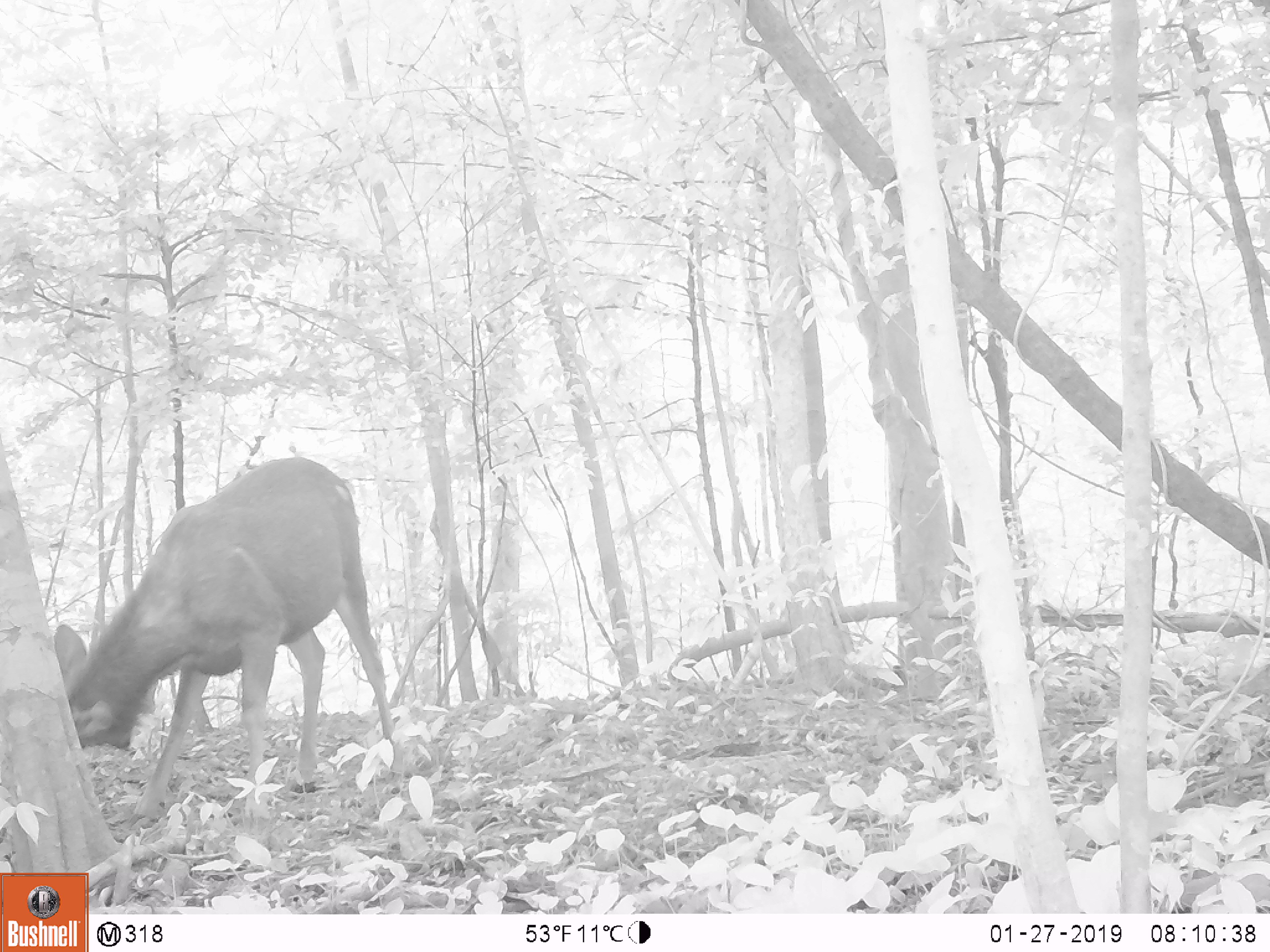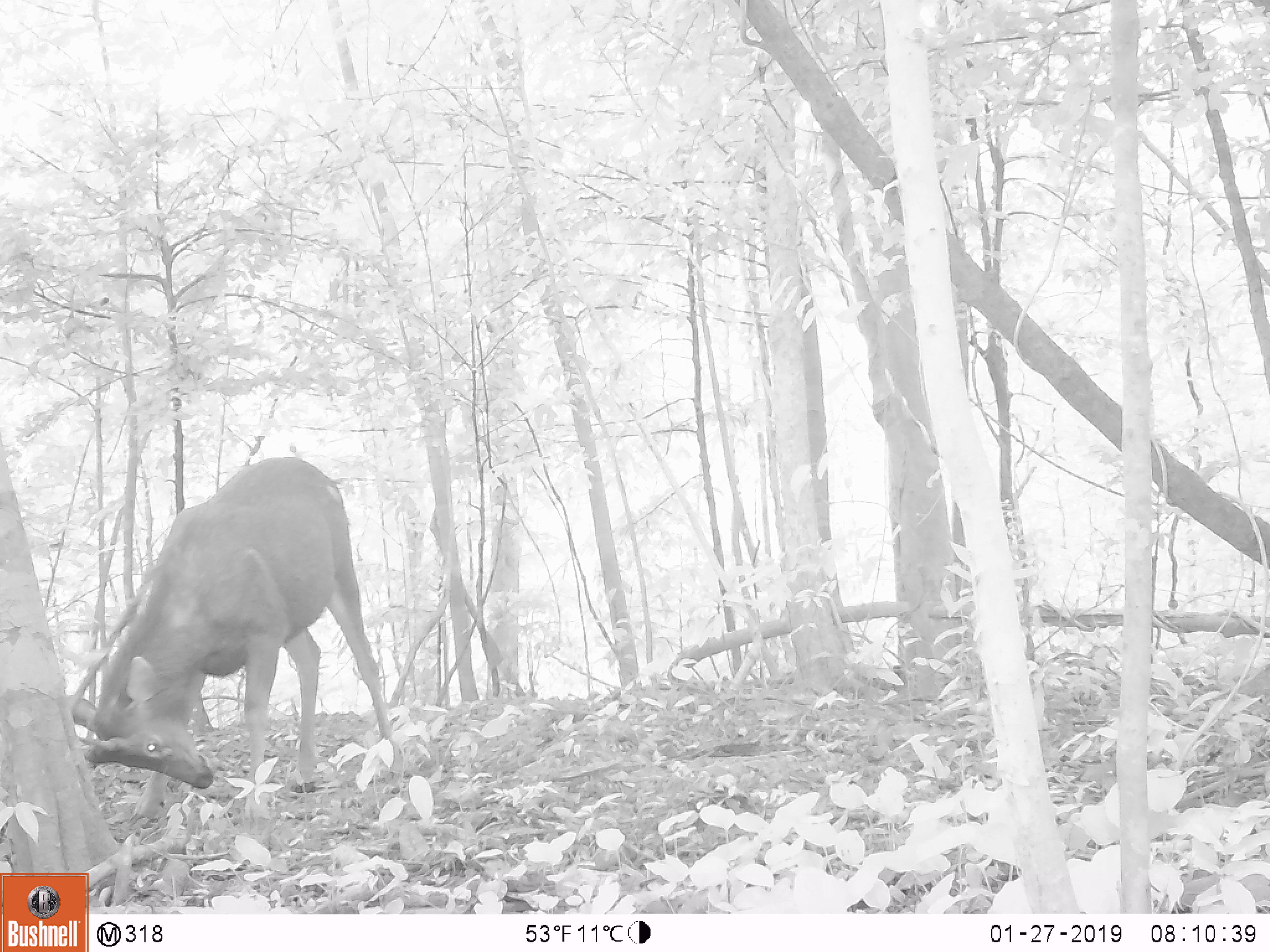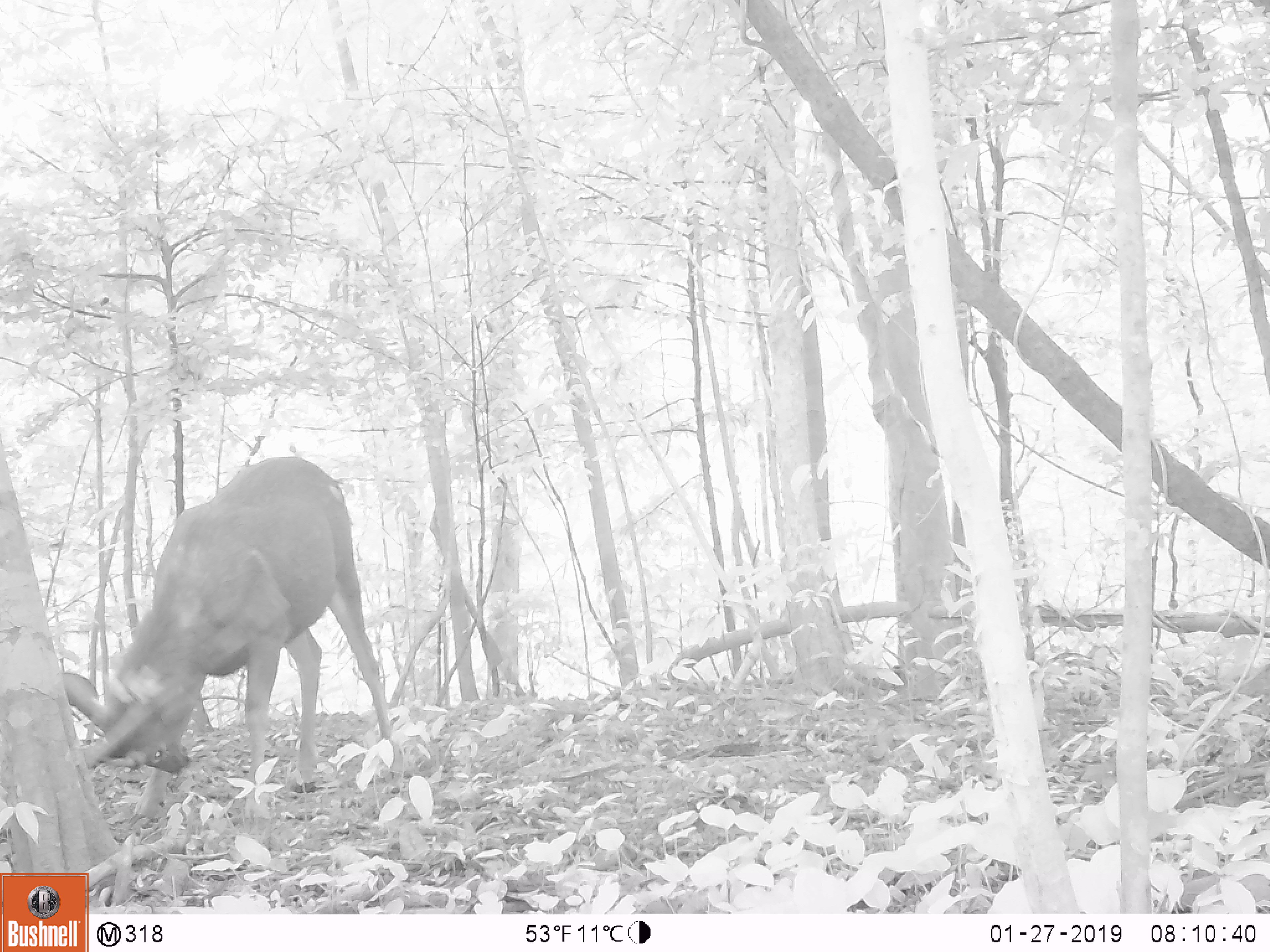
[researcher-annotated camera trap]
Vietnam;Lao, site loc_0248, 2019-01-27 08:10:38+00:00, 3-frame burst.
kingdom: Animalia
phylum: Chordata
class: Mammalia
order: Artiodactyla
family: Cervidae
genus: Rusa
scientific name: Rusa unicolor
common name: sambar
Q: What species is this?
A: Sambar (Rusa unicolor).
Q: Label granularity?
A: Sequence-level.